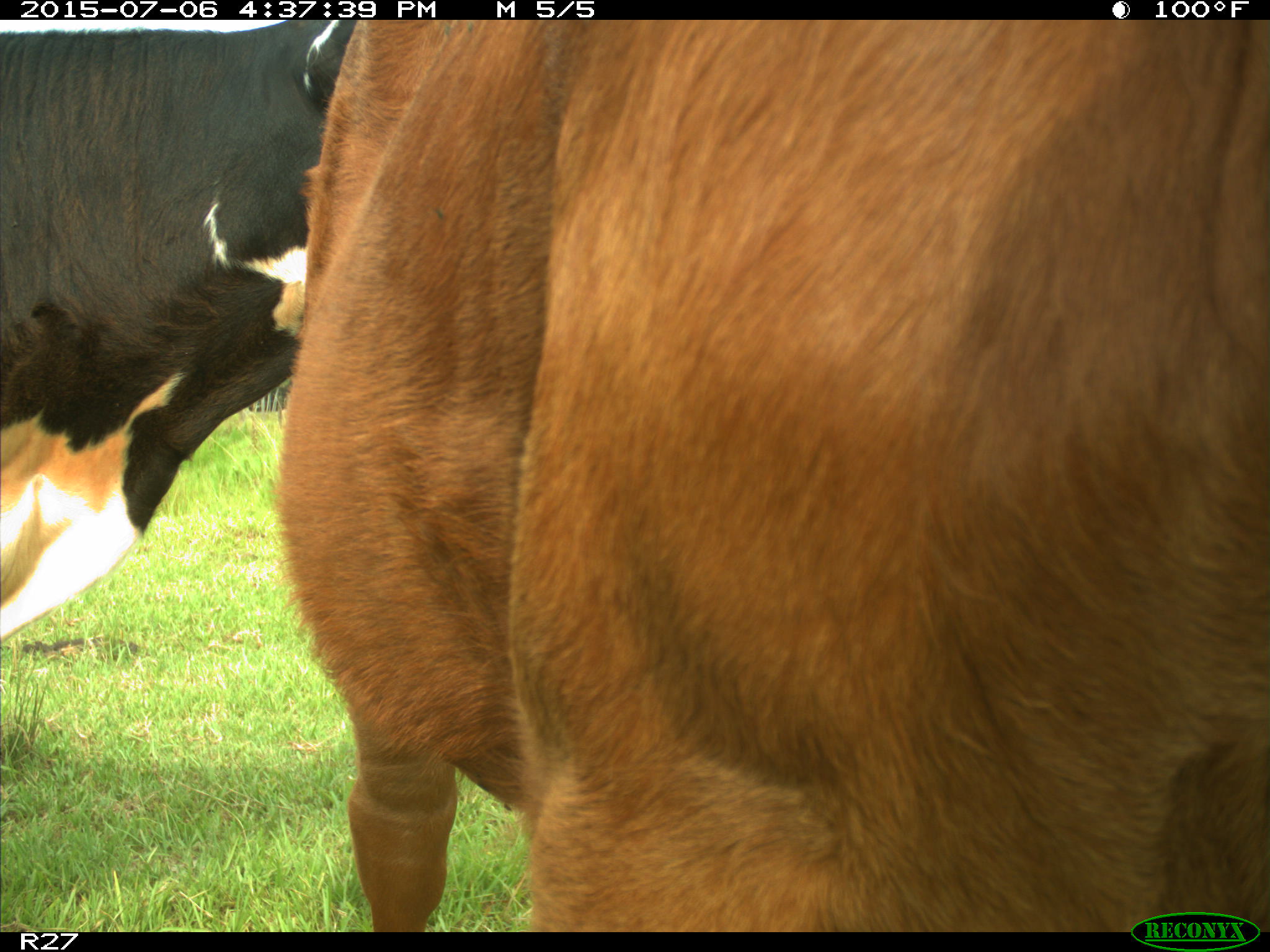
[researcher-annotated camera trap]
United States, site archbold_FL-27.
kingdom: Animalia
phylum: Chordata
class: Mammalia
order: Artiodactyla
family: Bovidae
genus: Bos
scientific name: Bos taurus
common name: domestic cow